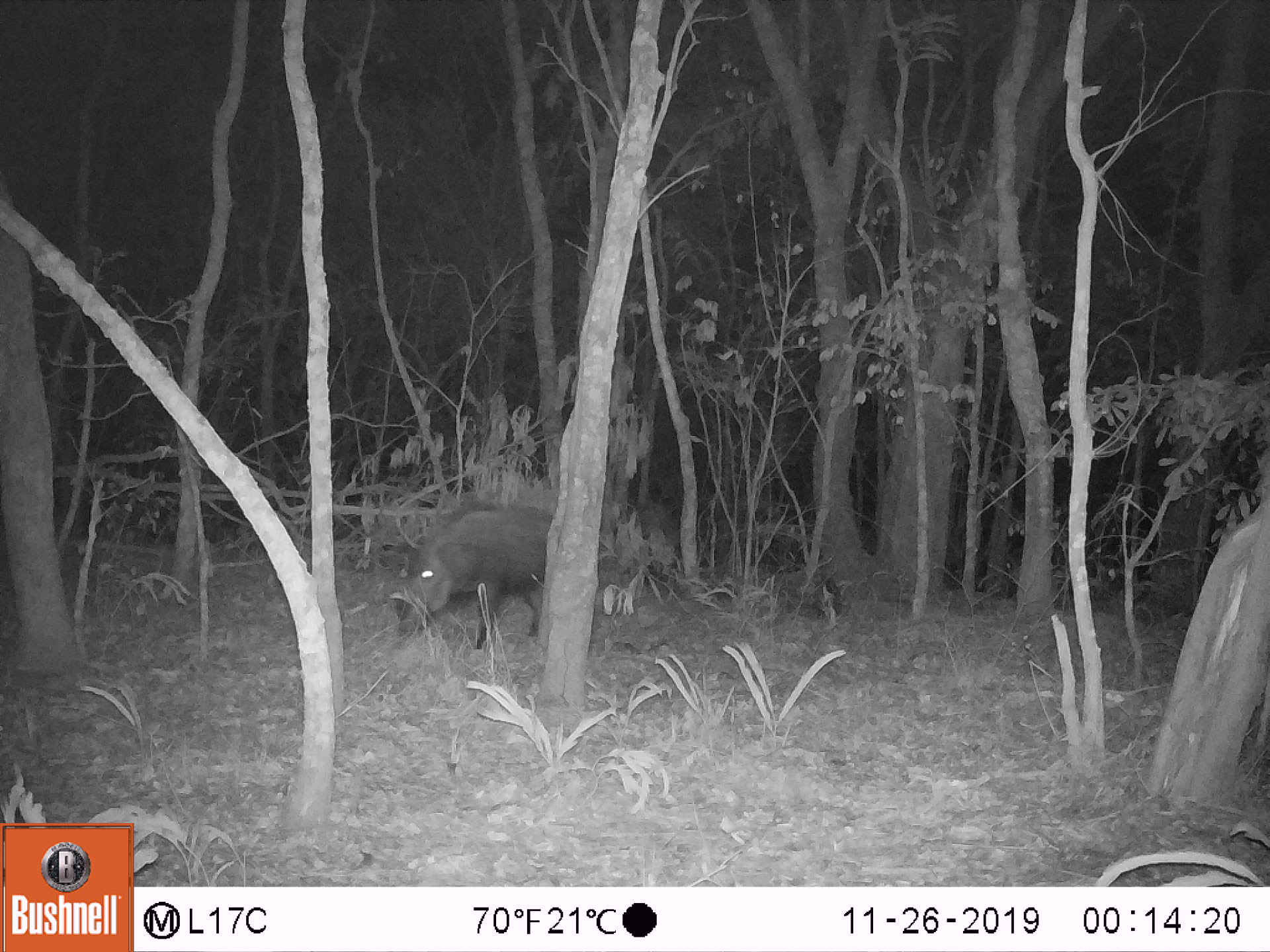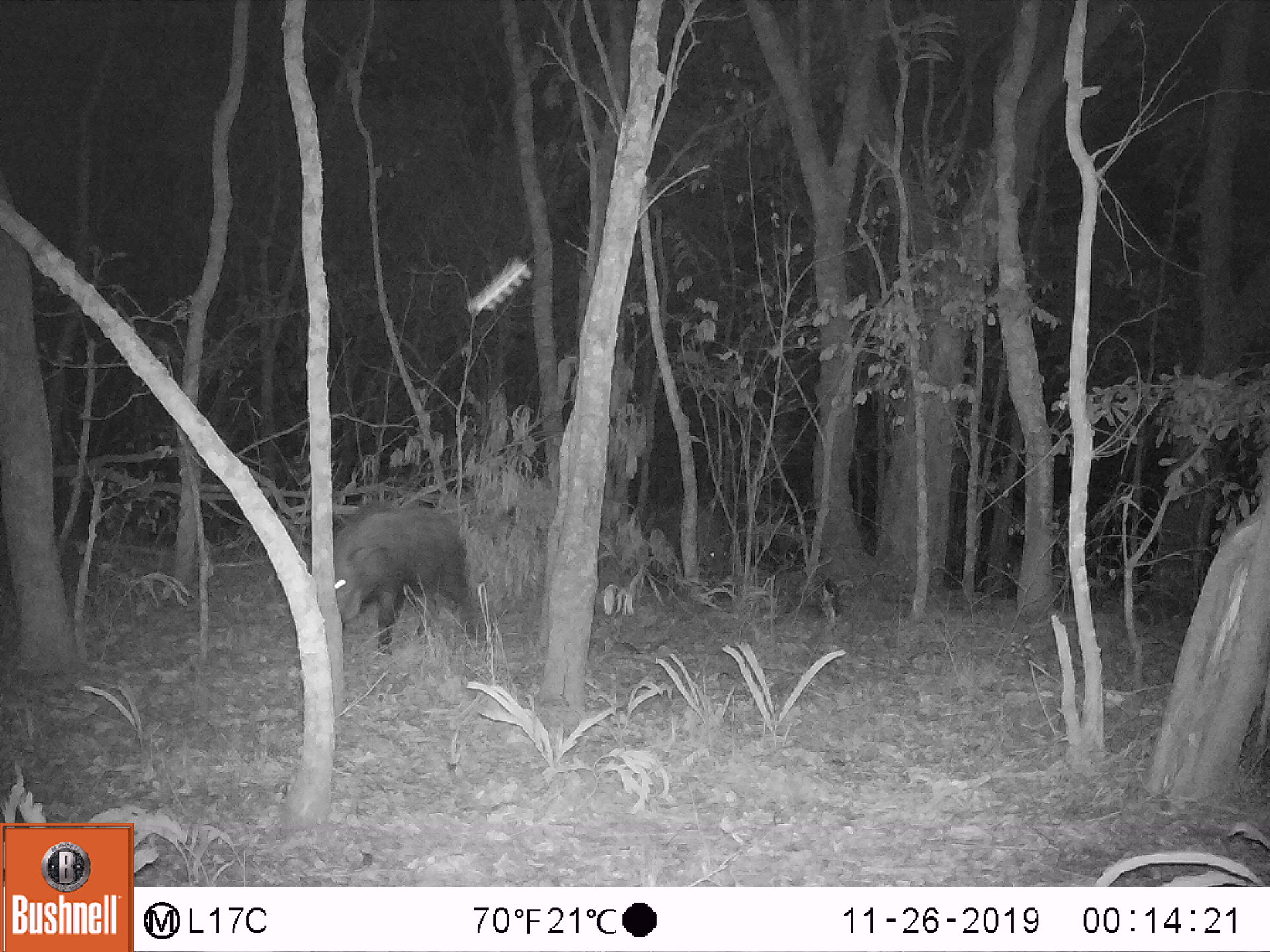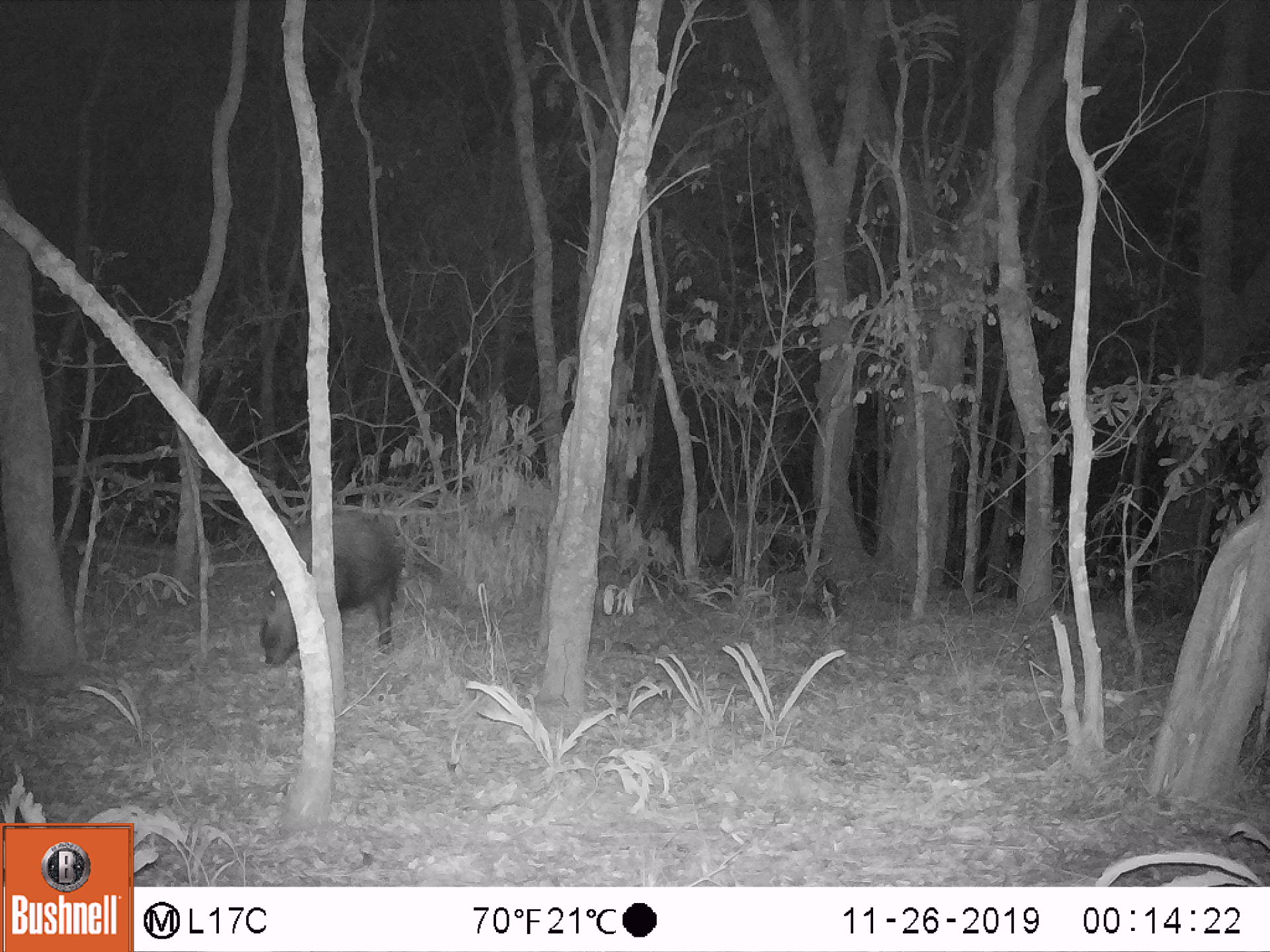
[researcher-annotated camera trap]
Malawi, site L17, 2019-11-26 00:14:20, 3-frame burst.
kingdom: Animalia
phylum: Chordata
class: Mammalia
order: Artiodactyla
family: Suidae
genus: Potamochoerus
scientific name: Potamochoerus larvatus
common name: bushpig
Bushpig (Potamochoerus larvatus), count 1.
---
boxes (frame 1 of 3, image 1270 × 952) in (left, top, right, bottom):
bushpig: (390, 493, 557, 653)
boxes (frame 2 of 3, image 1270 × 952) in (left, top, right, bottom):
bushpig: (325, 500, 495, 648); (641, 503, 737, 598)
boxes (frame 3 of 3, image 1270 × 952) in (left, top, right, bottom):
bushpig: (251, 503, 404, 668)